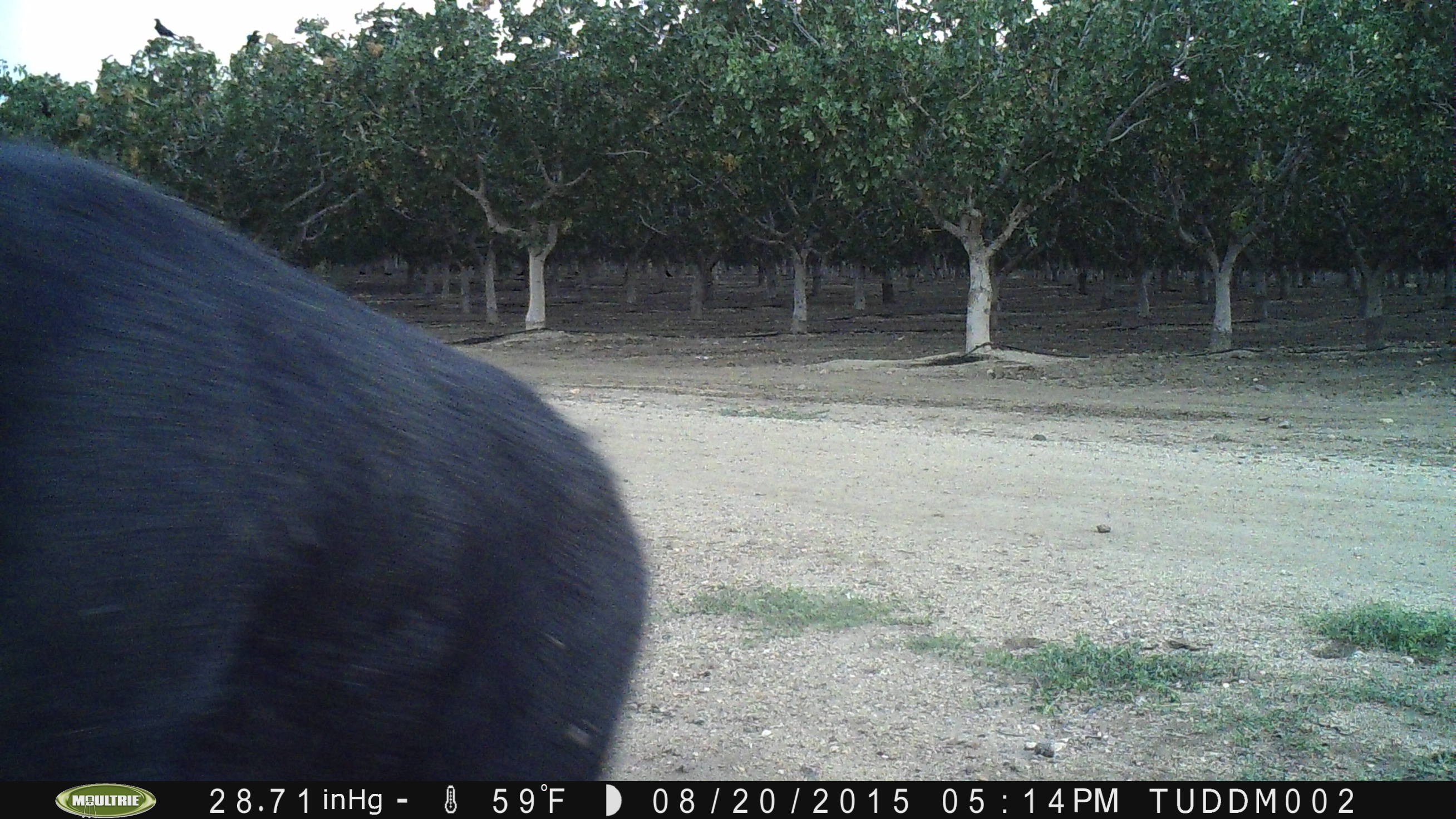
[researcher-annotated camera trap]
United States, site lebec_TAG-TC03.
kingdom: Animalia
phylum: Chordata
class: Mammalia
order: Artiodactyla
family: Suidae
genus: Sus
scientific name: Sus scrofa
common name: wild boar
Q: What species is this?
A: Sus scrofa (wild boar).